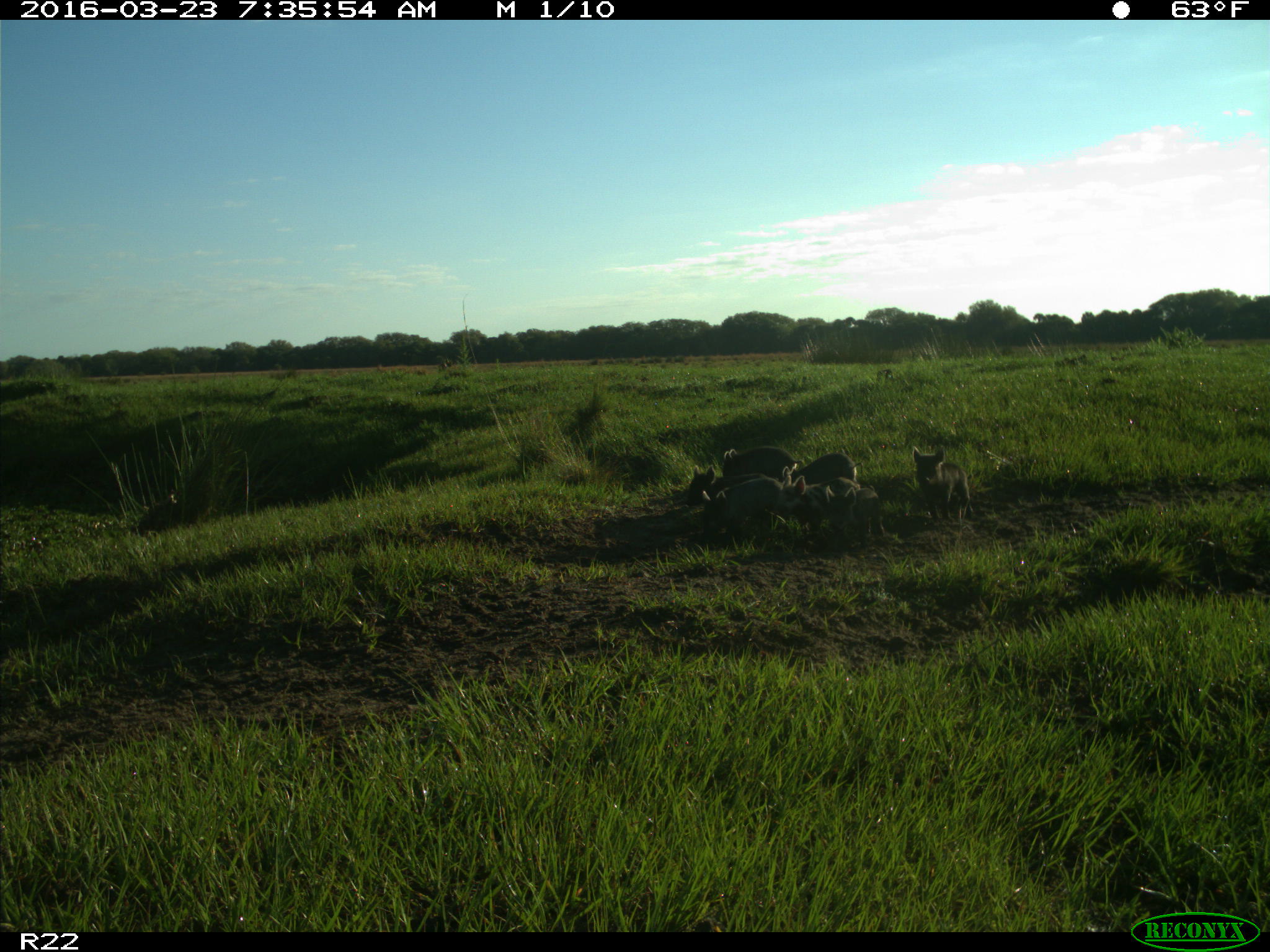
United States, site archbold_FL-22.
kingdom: Animalia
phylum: Chordata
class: Mammalia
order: Artiodactyla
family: Suidae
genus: Sus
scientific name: Sus scrofa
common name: wild boar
Sus scrofa (wild boar).